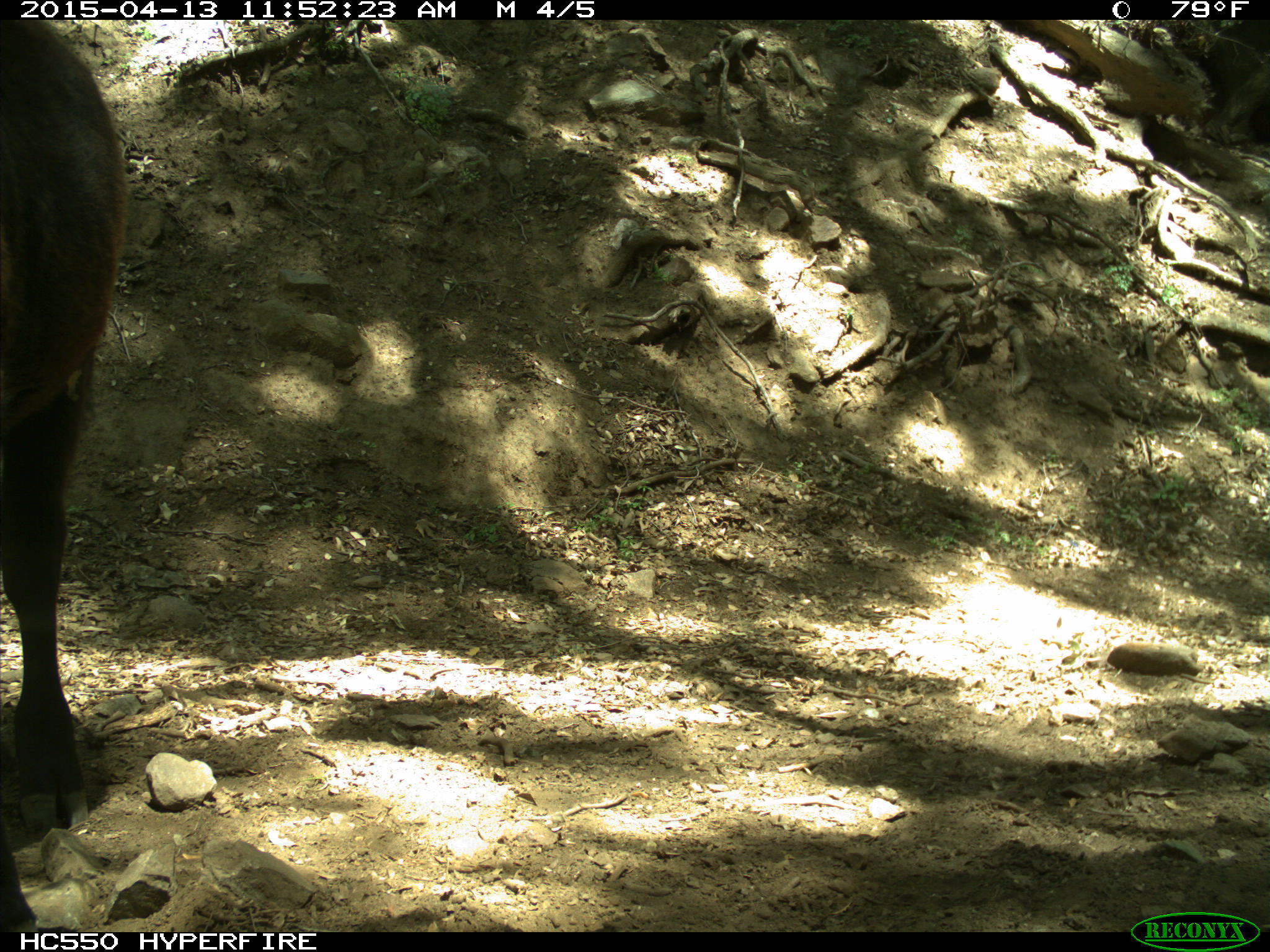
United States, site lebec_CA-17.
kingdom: Animalia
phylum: Chordata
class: Mammalia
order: Artiodactyla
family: Bovidae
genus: Bos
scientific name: Bos taurus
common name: domestic cow